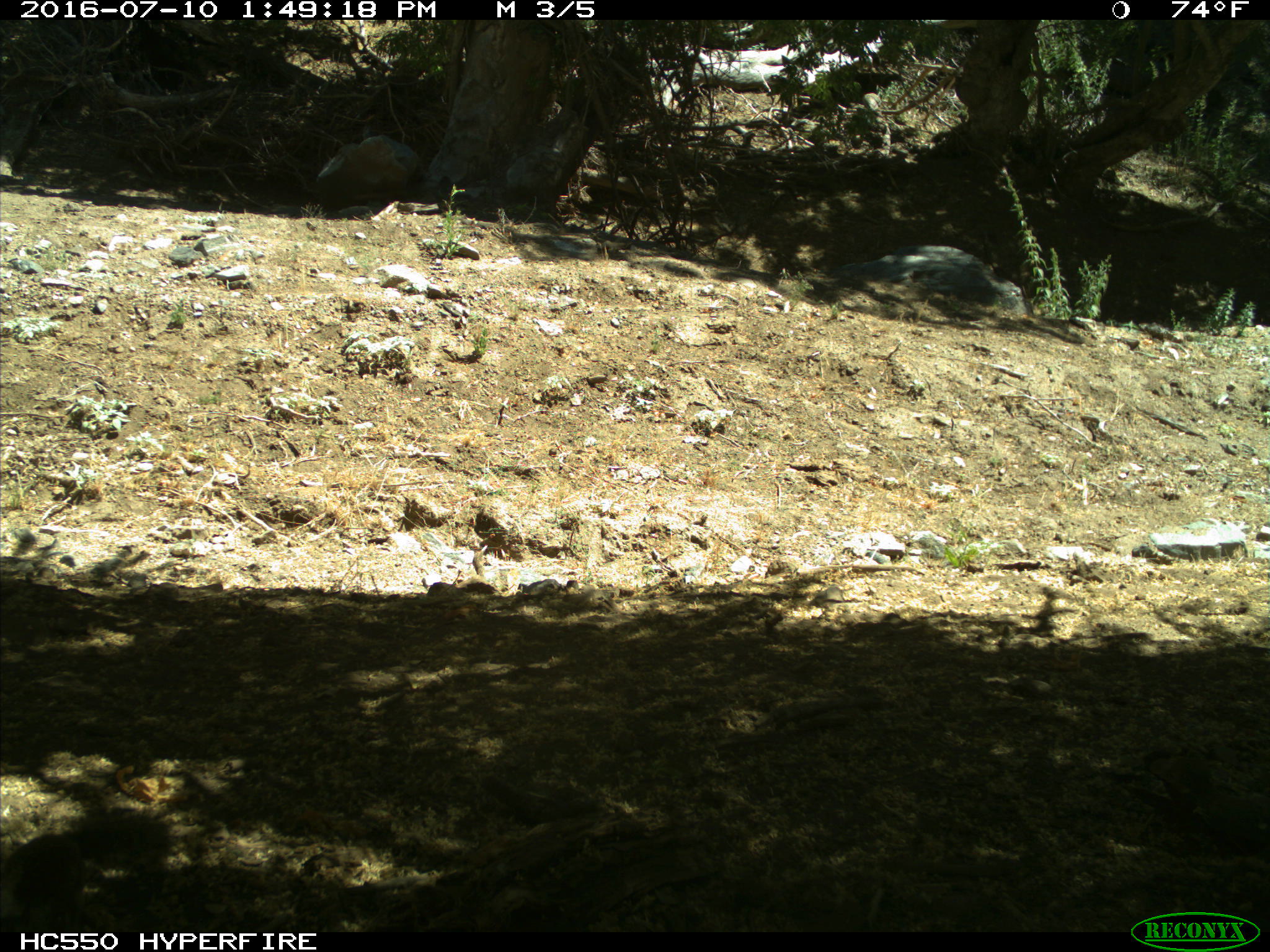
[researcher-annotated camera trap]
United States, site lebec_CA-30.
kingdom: Animalia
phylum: Chordata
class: Mammalia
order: Rodentia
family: Sciuridae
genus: Otospermophilus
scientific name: Otospermophilus beecheyi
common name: california ground squirrel